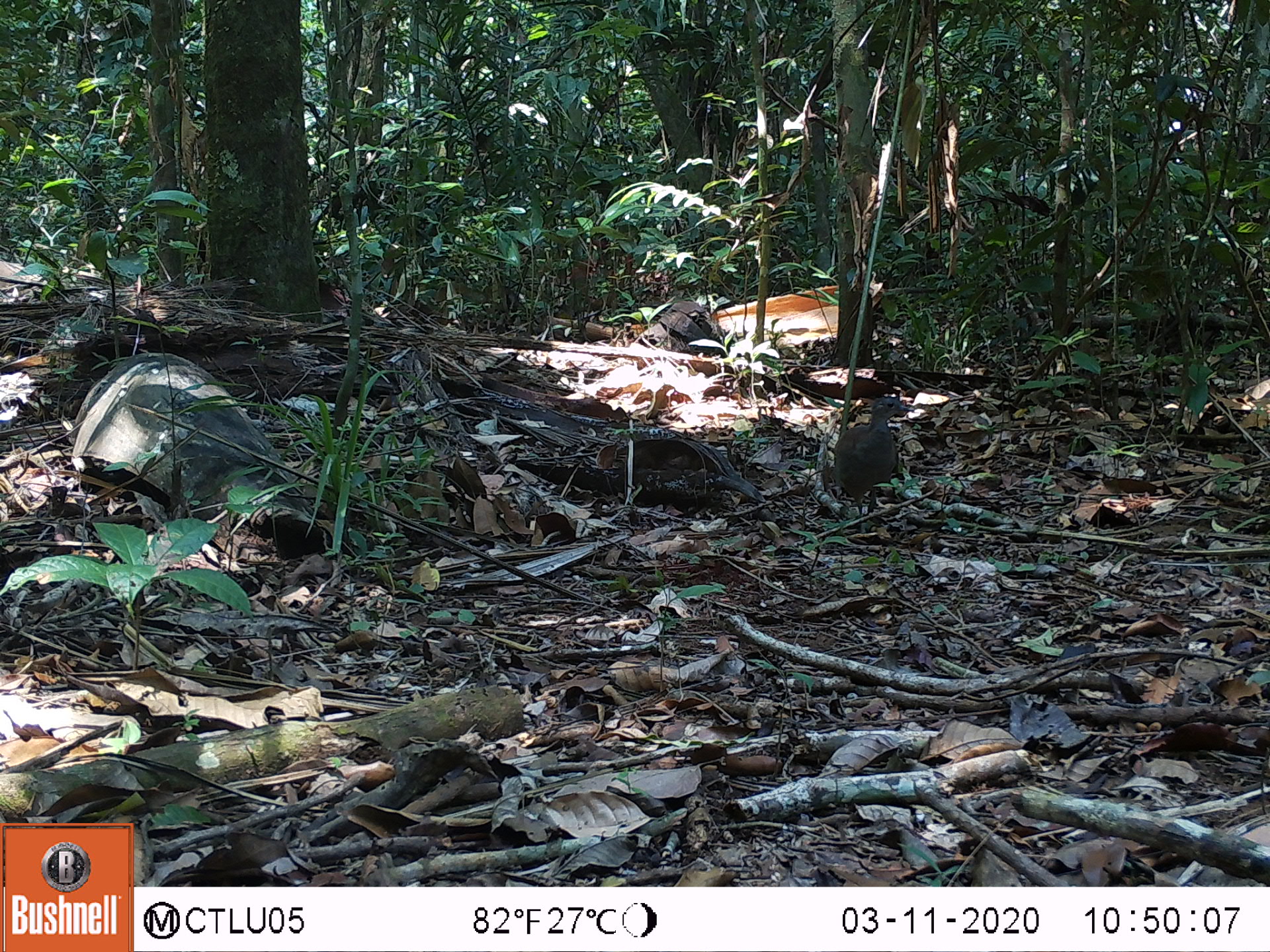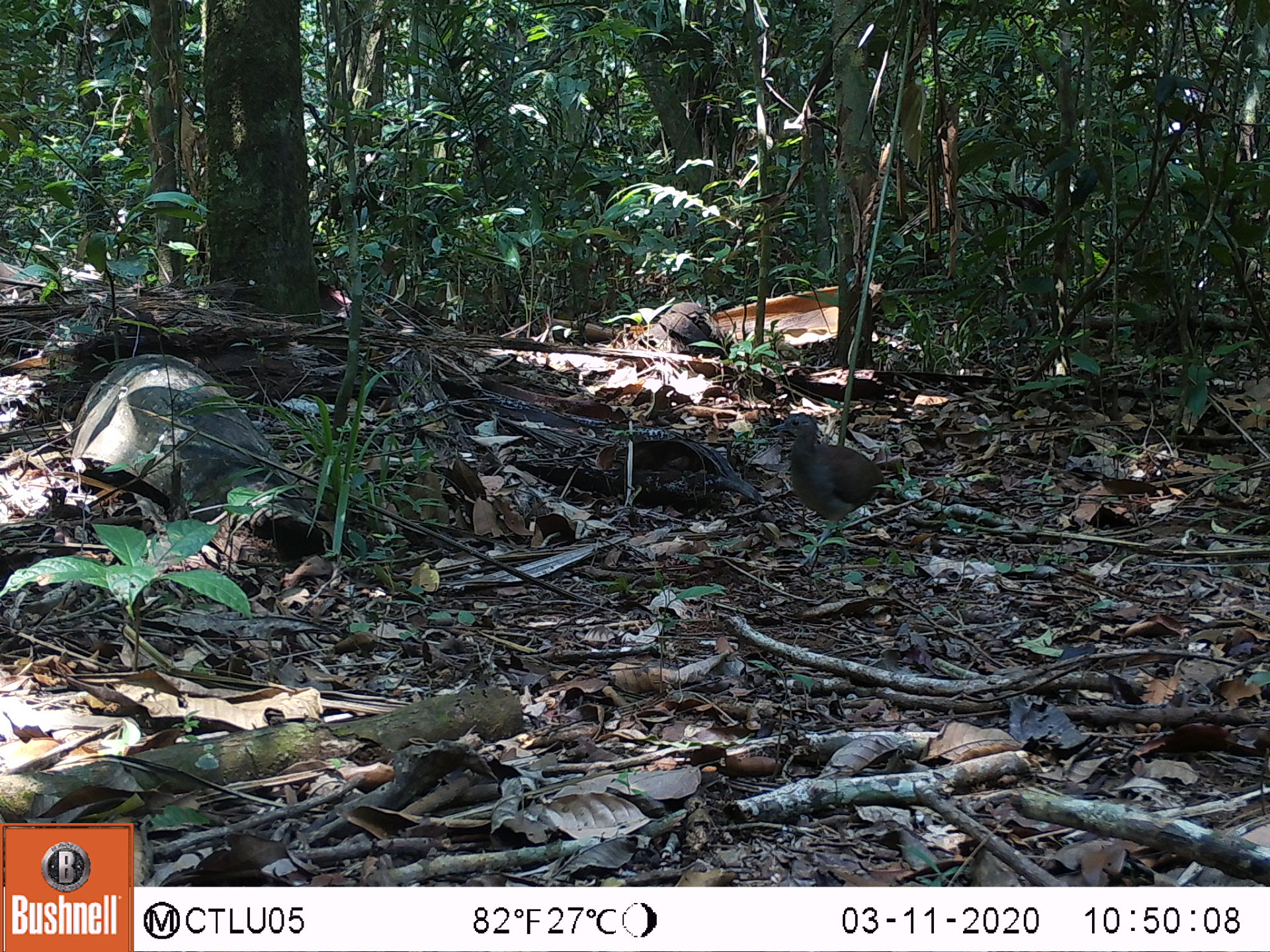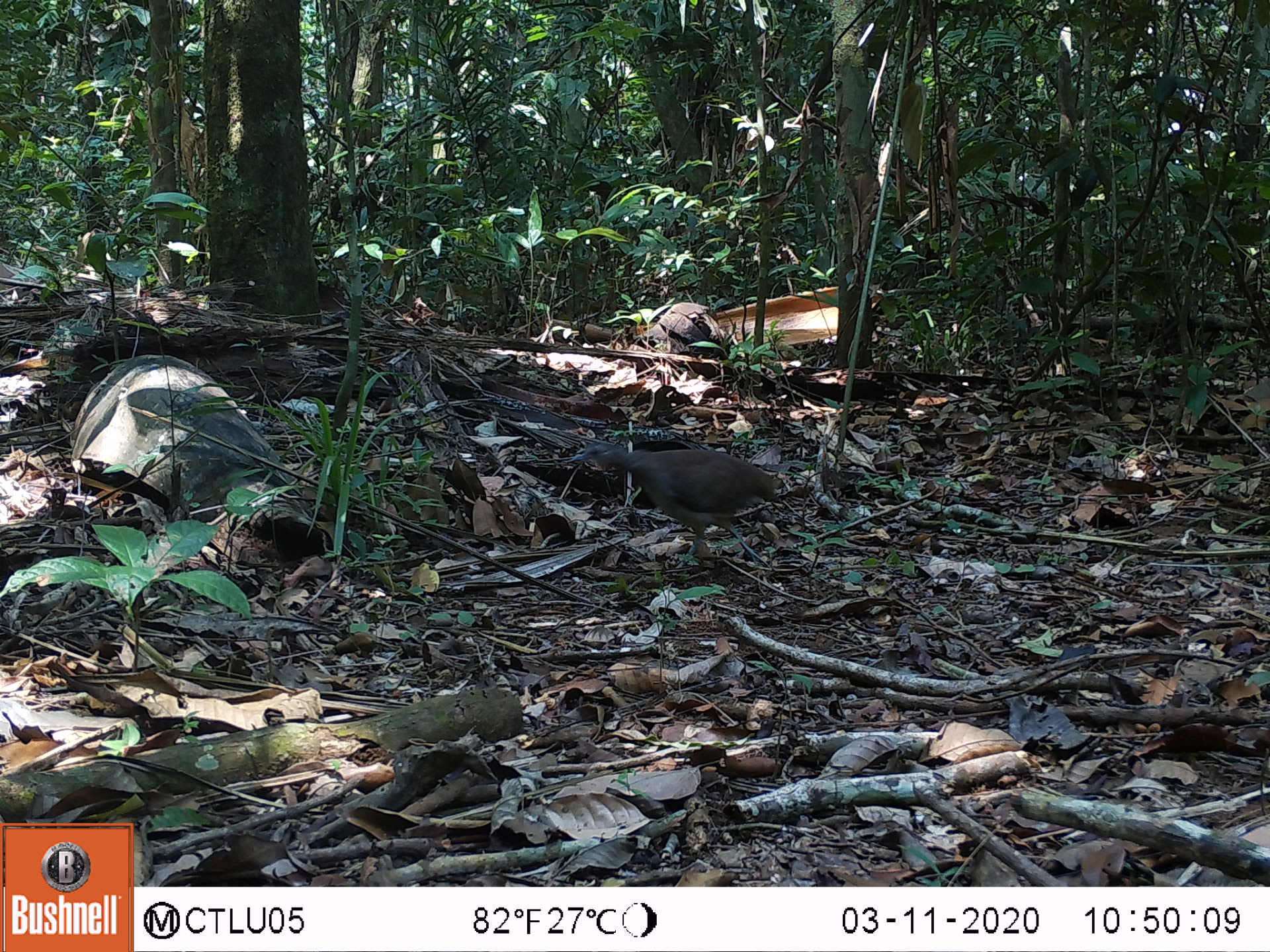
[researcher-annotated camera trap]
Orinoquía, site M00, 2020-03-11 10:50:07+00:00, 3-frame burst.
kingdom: Animalia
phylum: Chordata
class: Aves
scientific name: Aves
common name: bird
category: unknown bird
Unknown bird (bird) (Aves).